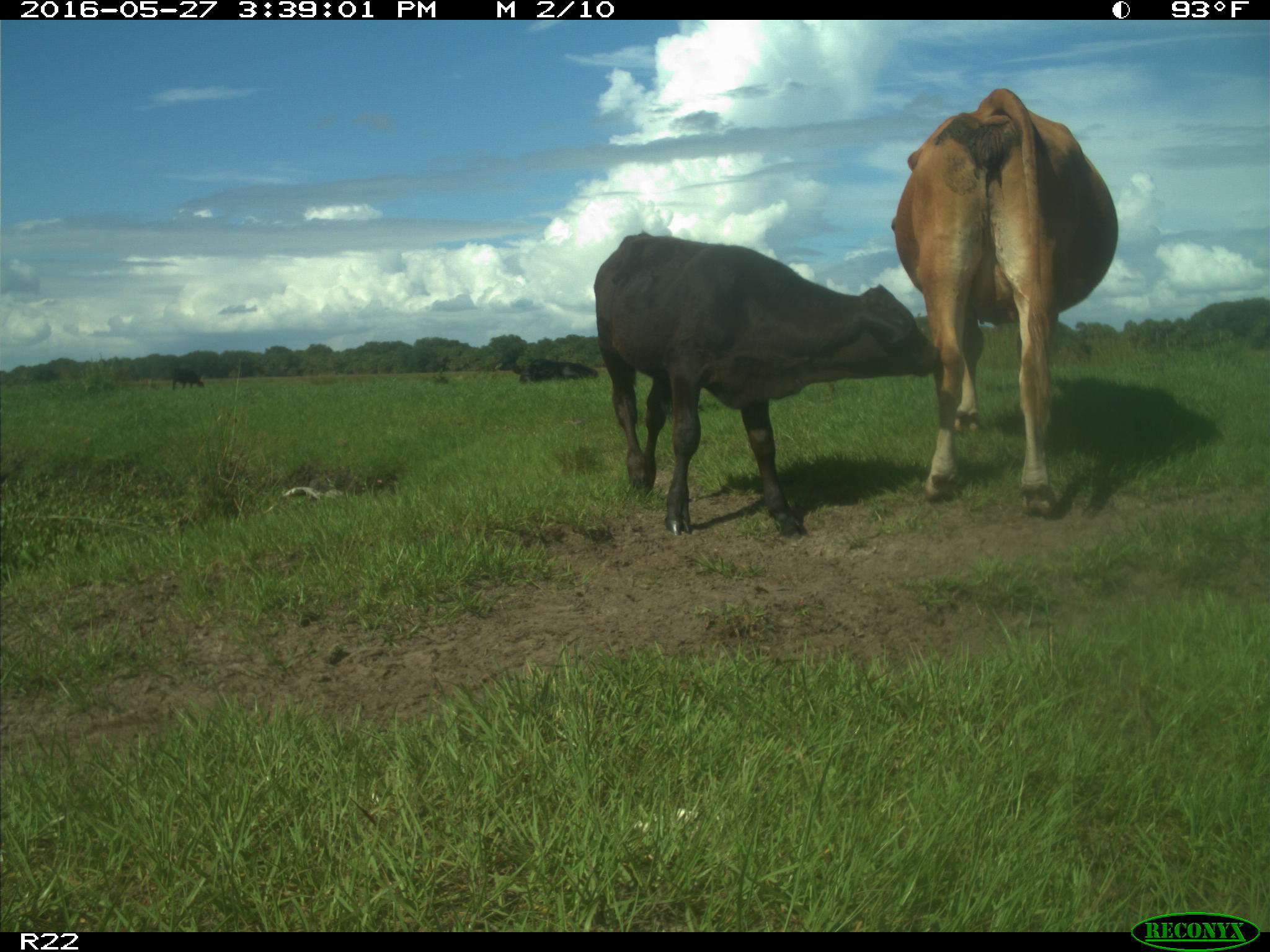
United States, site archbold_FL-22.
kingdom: Animalia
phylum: Chordata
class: Mammalia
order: Artiodactyla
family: Bovidae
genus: Bos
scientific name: Bos taurus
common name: domestic cow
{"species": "Bos taurus (domestic cow)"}